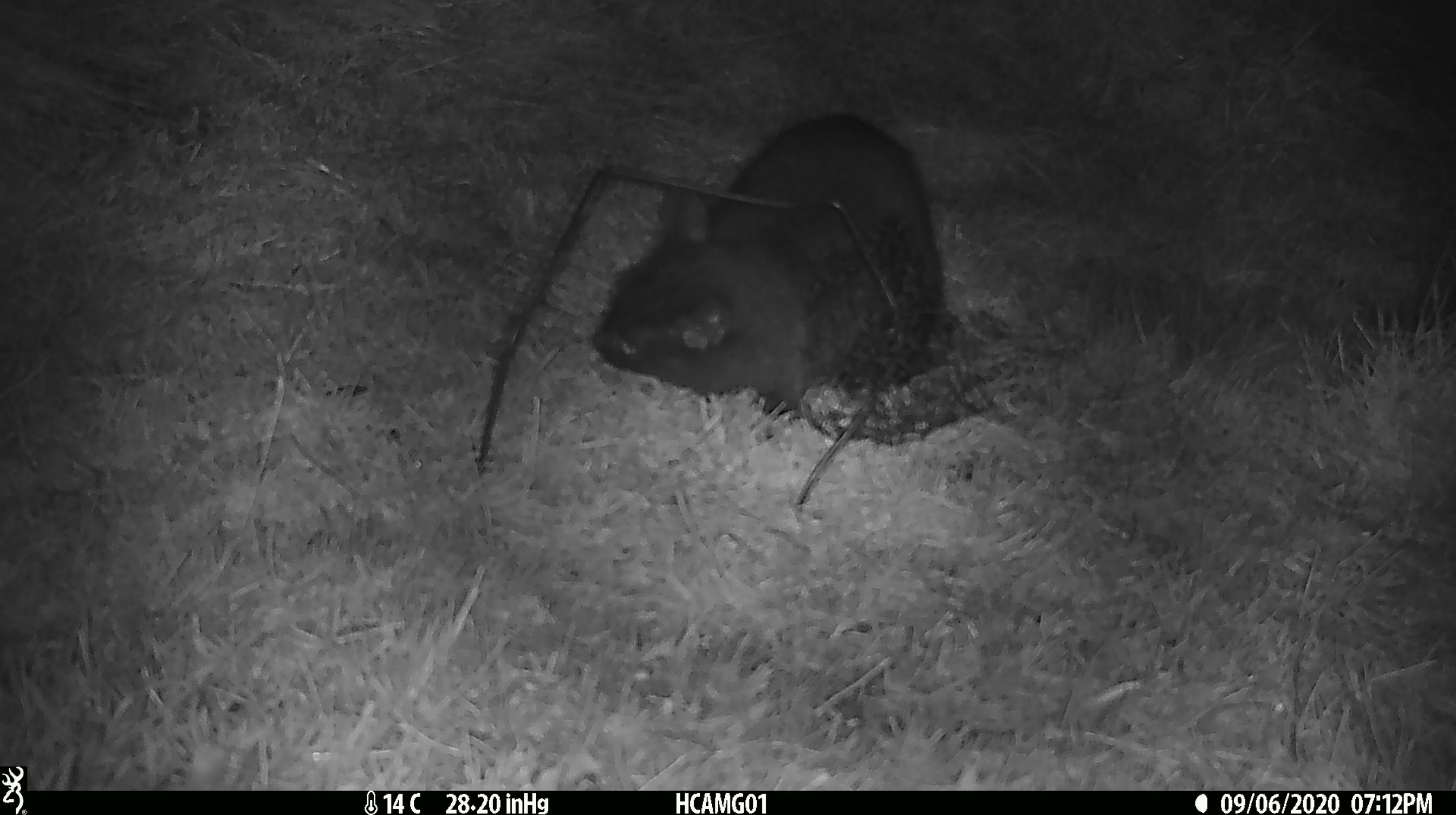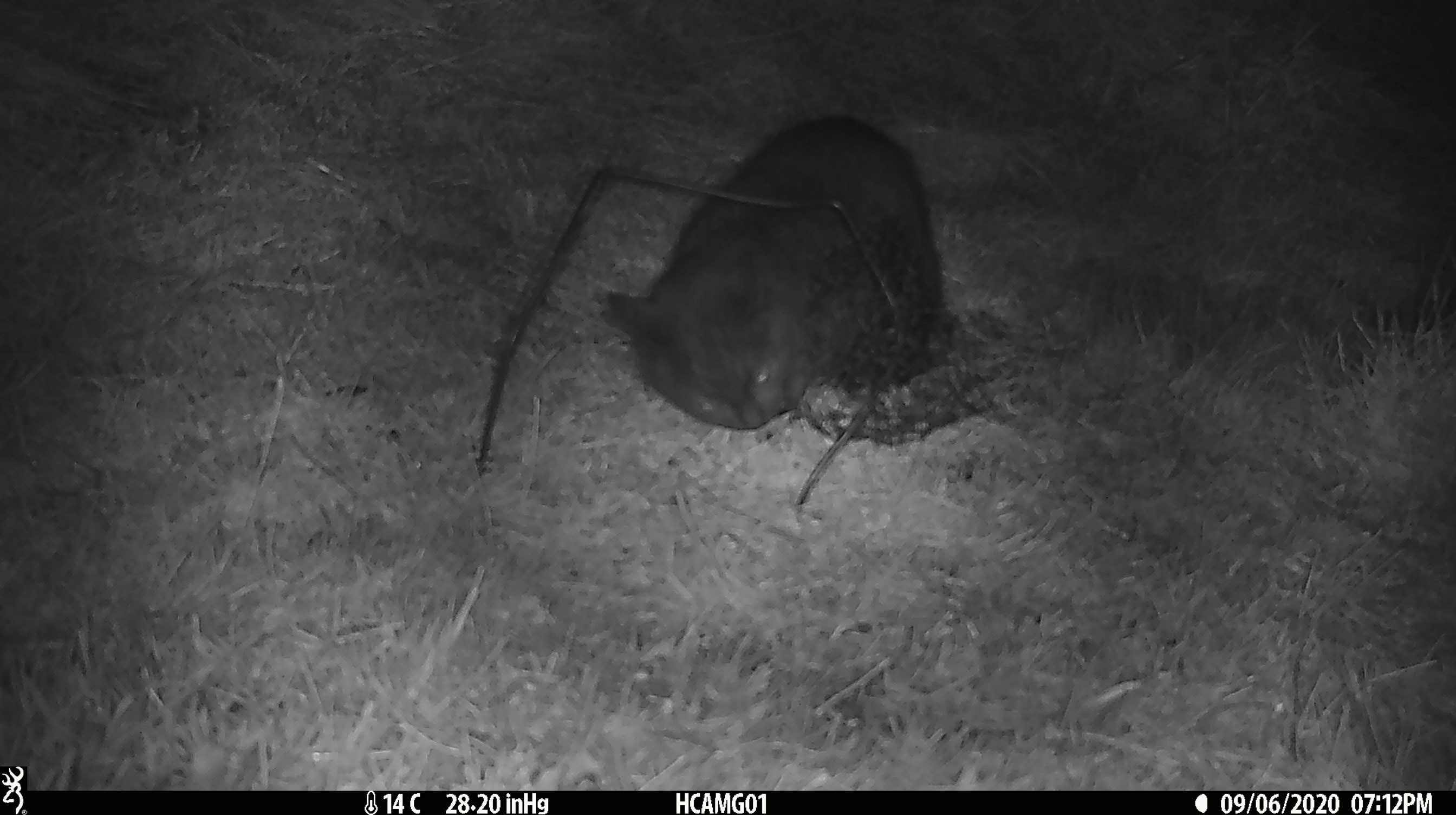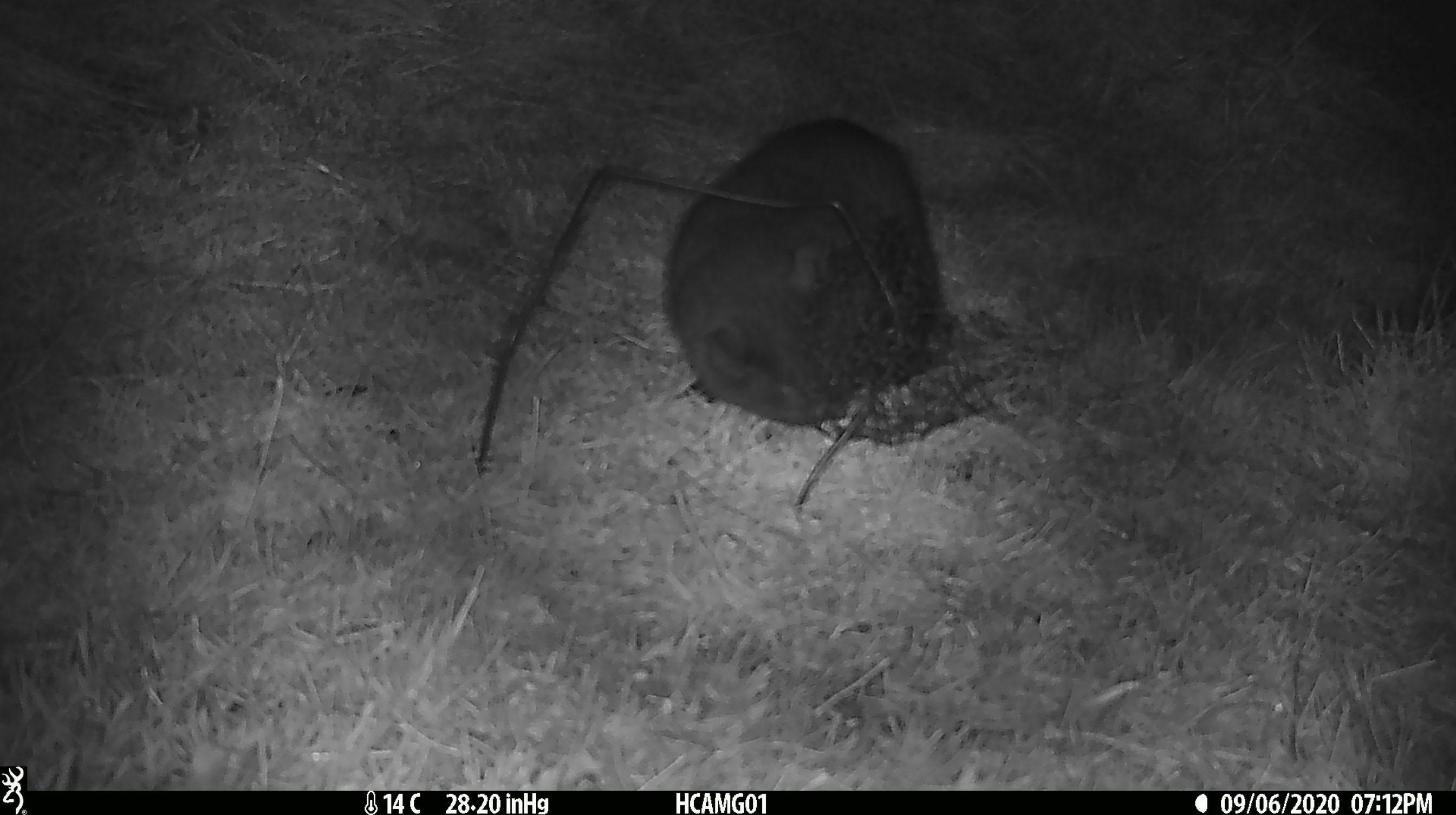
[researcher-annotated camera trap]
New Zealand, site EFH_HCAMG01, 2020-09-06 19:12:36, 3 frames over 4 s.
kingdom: Animalia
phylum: Chordata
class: Mammalia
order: Carnivora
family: Felidae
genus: Felis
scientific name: Felis catus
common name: domestic cat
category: cat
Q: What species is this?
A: Cat (domestic cat) (Felis catus).